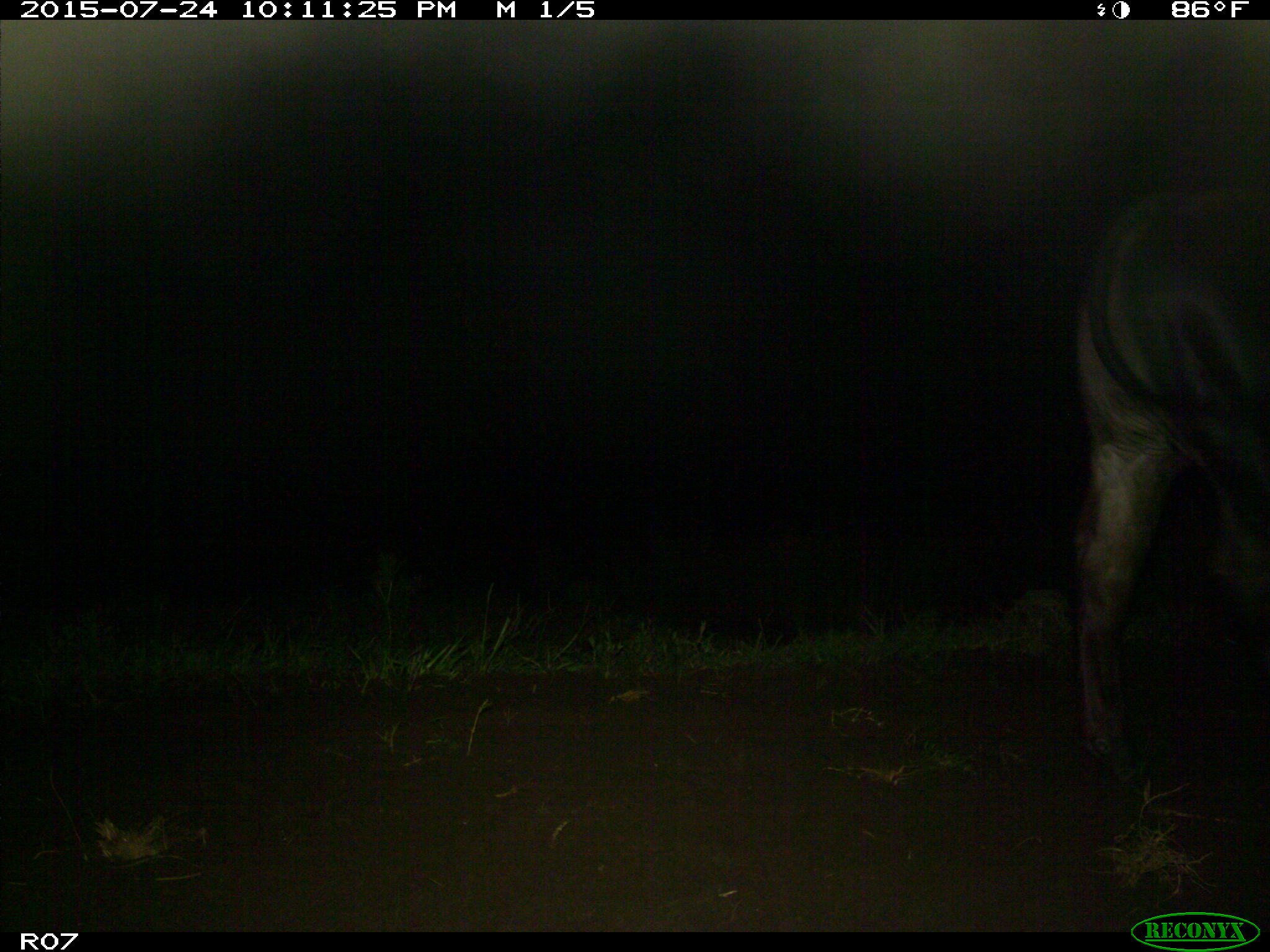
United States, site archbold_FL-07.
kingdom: Animalia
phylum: Chordata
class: Mammalia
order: Artiodactyla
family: Bovidae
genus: Bos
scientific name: Bos taurus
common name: domestic cow